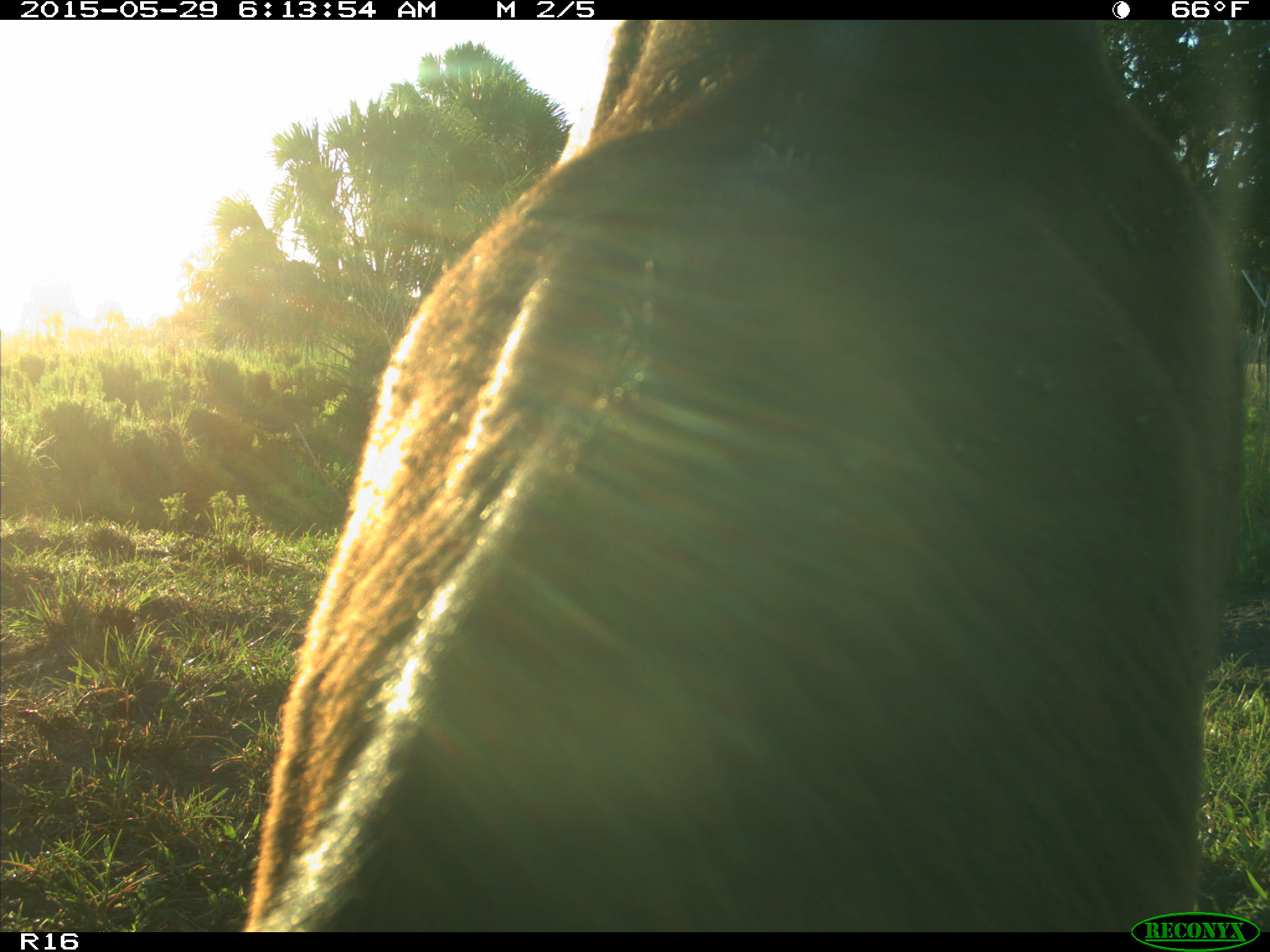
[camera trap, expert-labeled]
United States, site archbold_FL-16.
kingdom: Animalia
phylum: Chordata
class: Mammalia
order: Artiodactyla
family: Bovidae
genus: Bos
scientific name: Bos taurus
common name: domestic cow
Bos taurus (domestic cow).